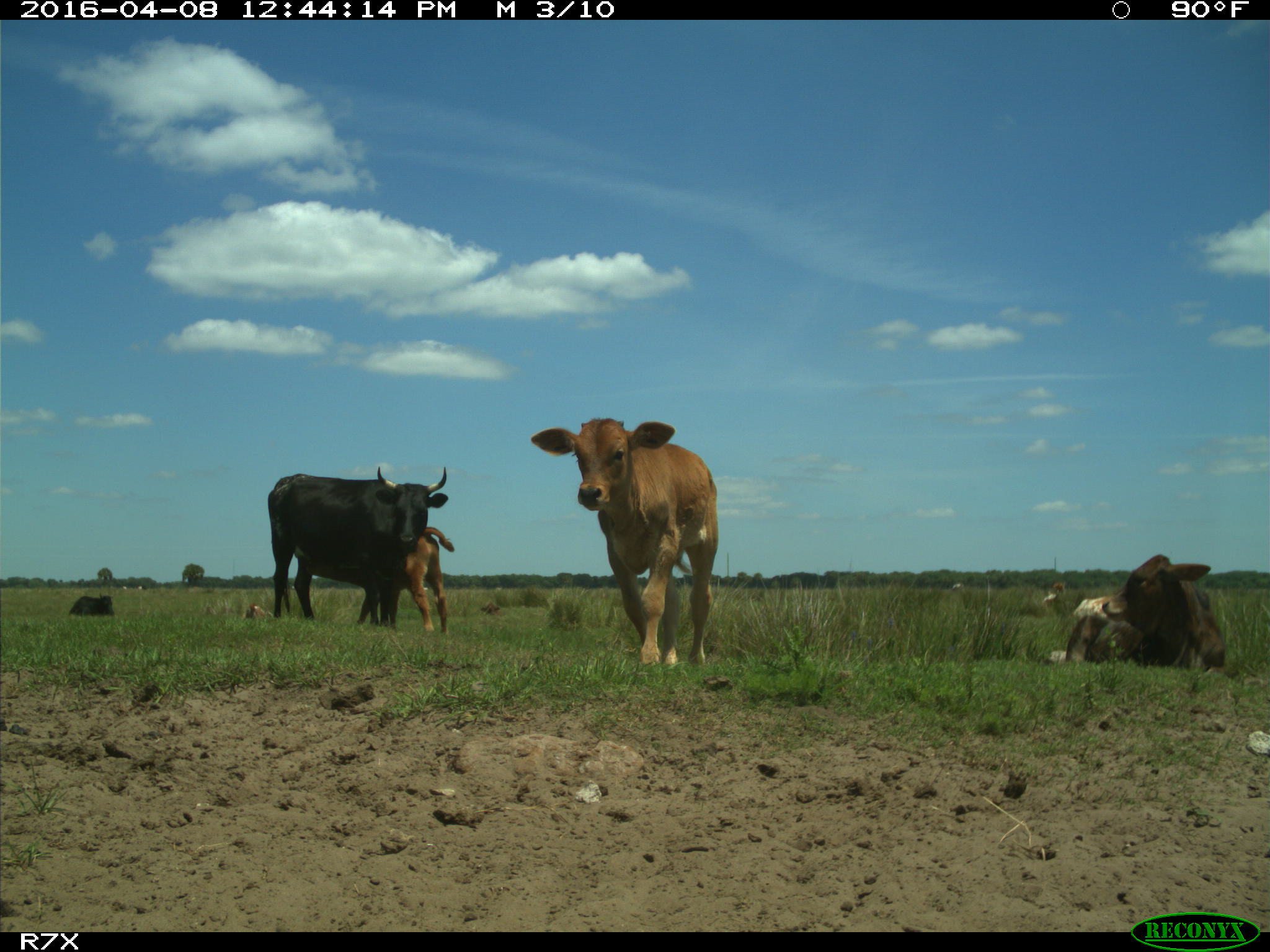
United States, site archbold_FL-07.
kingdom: Animalia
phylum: Chordata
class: Mammalia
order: Artiodactyla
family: Bovidae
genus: Bos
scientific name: Bos taurus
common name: domestic cow